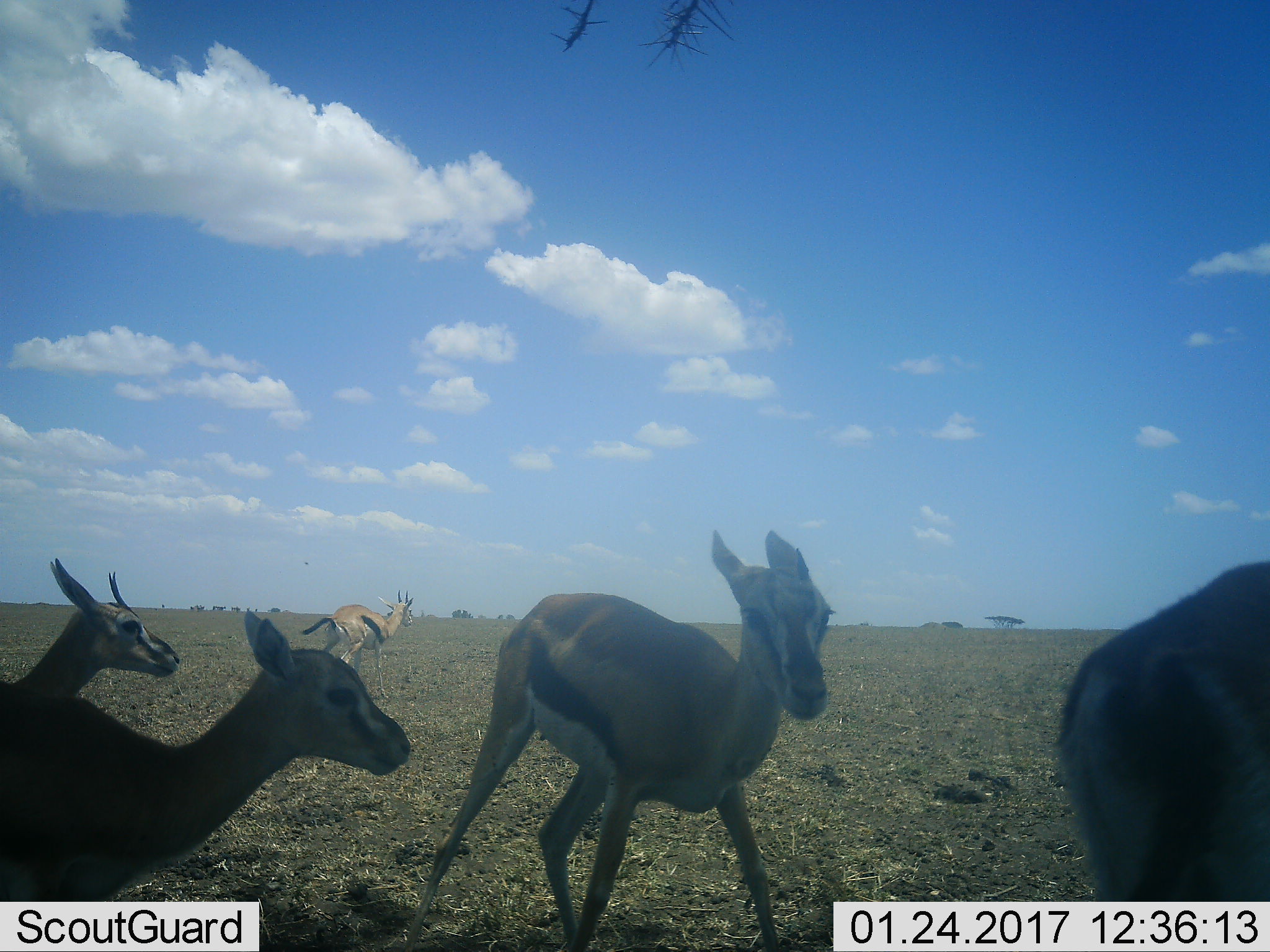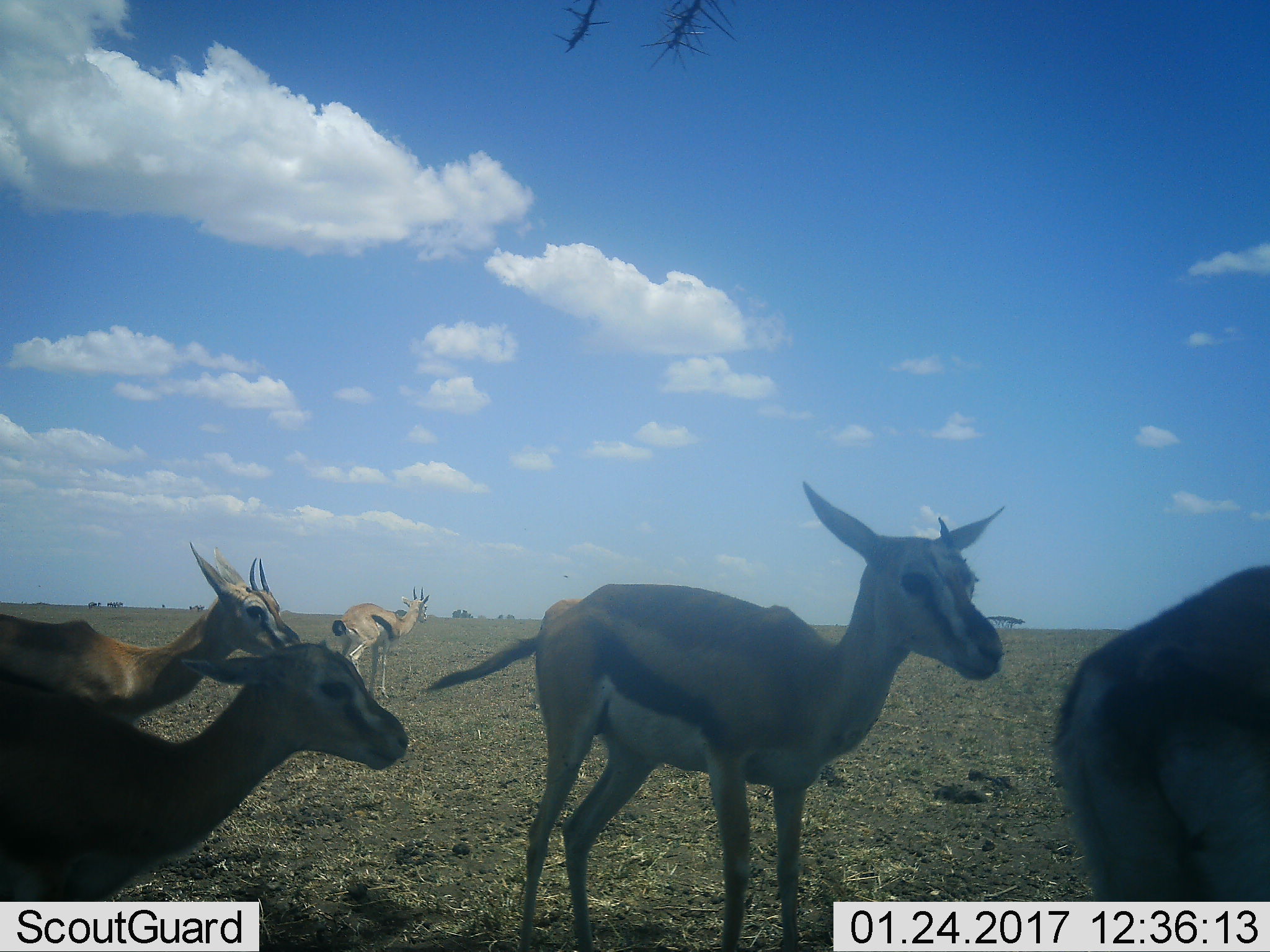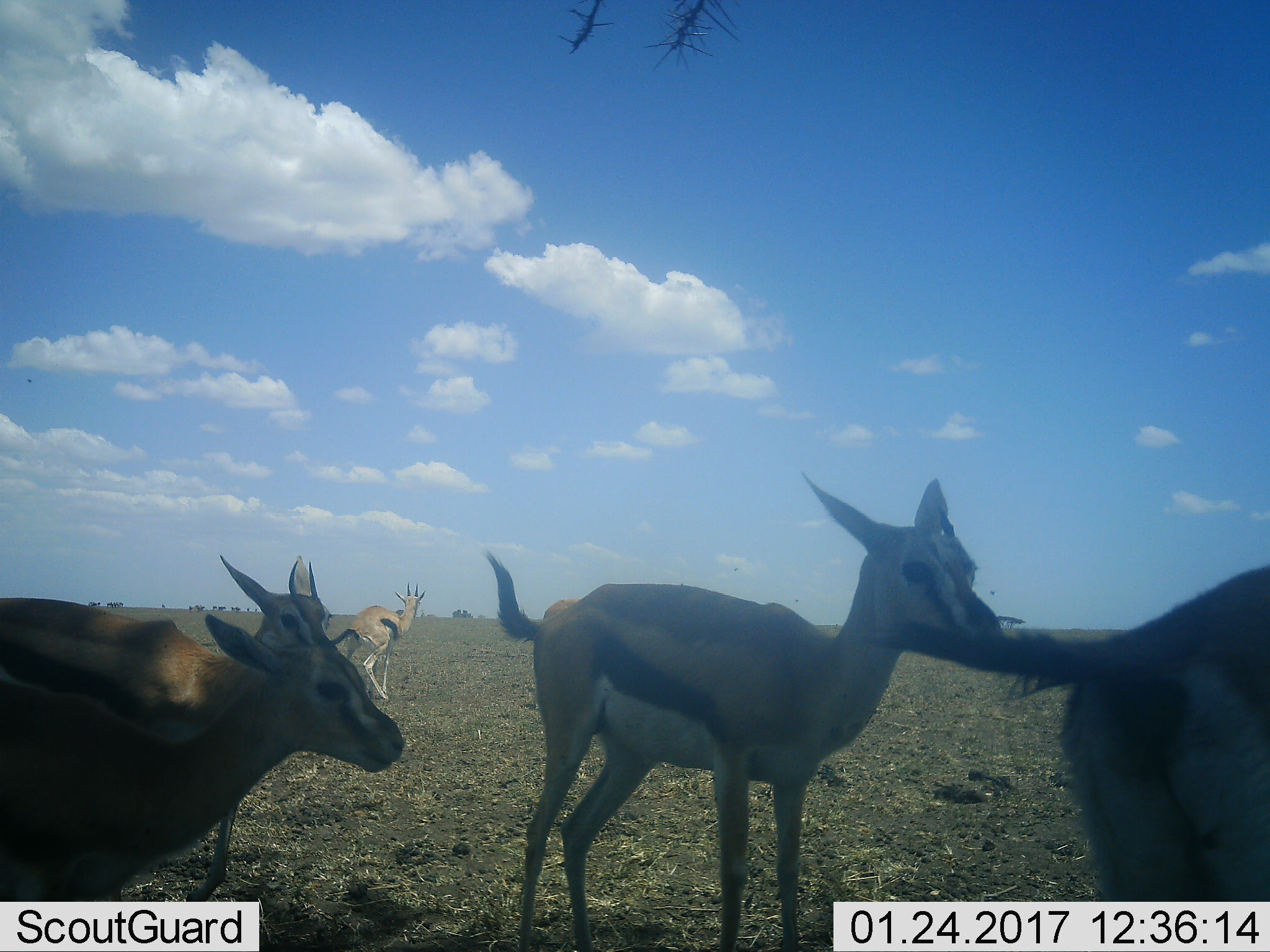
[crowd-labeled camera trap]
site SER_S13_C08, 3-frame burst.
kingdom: Animalia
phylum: Chordata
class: Mammalia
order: Artiodactyla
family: Bovidae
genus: Eudorcas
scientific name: Eudorcas thomsonii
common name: thomson's gazelle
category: gazellethomsons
Gazellethomsons (thomson's gazelle) (Eudorcas thomsonii), count 5. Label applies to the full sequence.